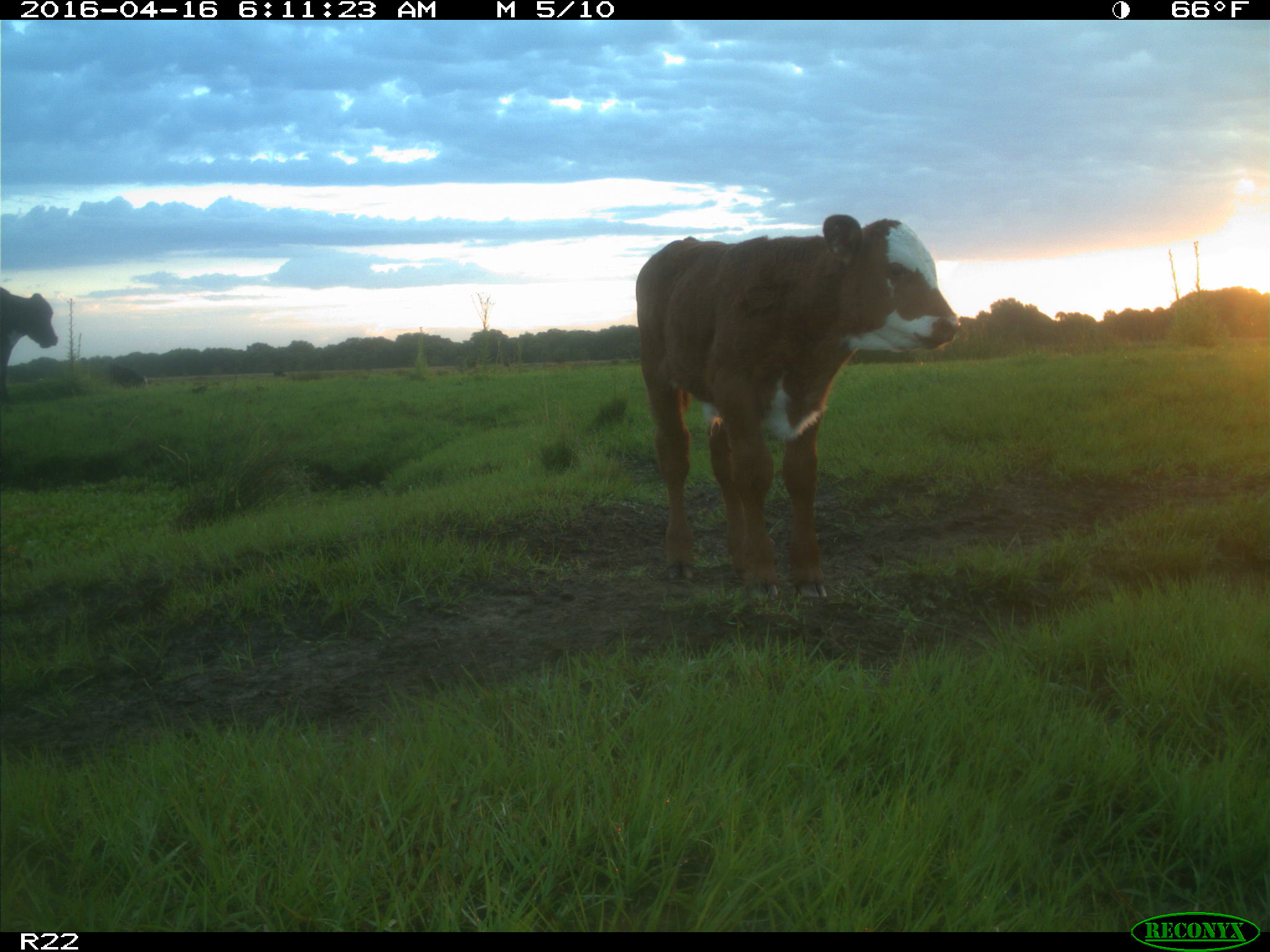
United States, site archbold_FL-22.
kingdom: Animalia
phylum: Chordata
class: Mammalia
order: Artiodactyla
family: Bovidae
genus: Bos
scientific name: Bos taurus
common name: domestic cow